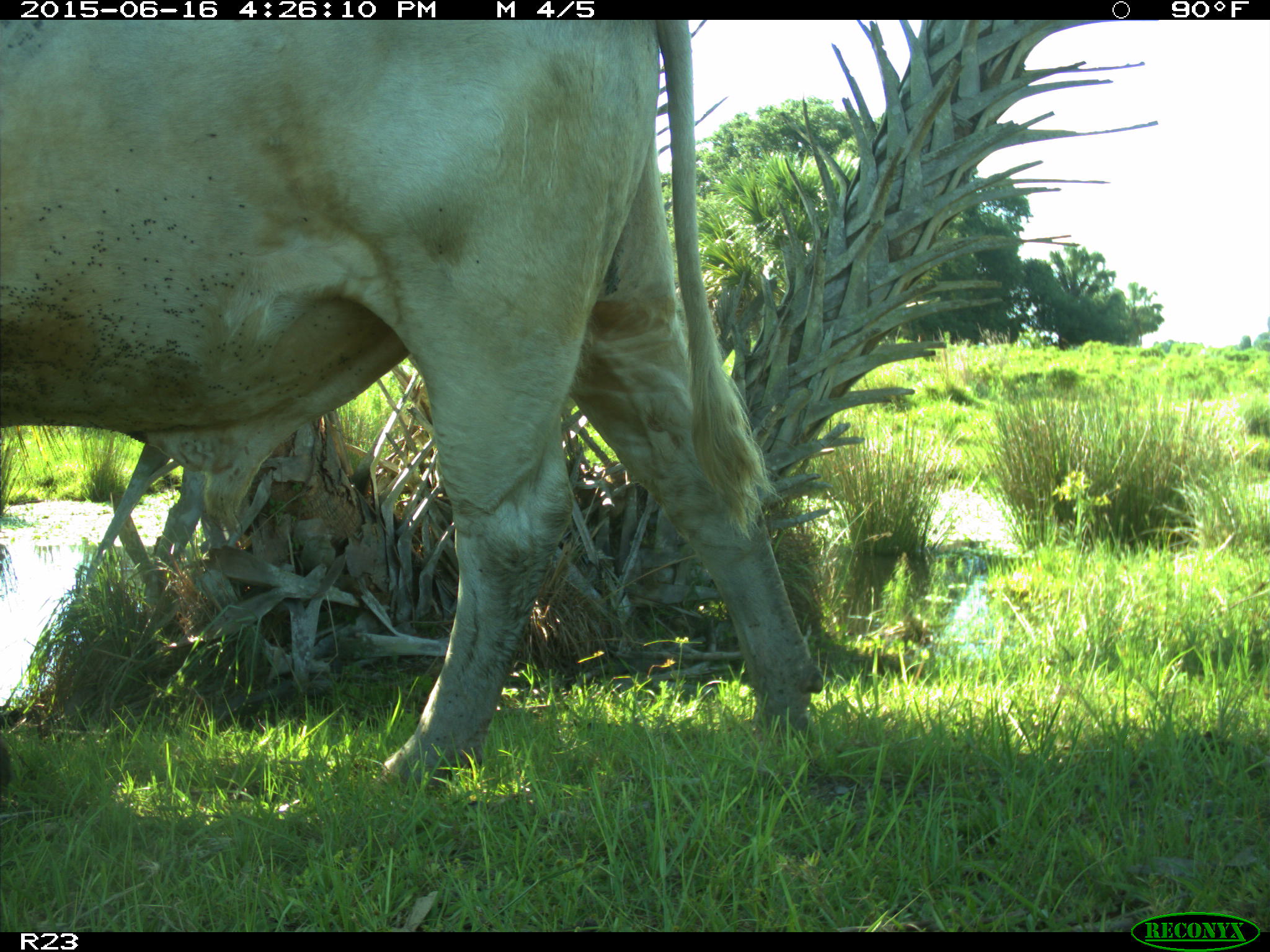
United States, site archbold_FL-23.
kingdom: Animalia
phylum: Chordata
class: Mammalia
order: Artiodactyla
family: Bovidae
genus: Bos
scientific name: Bos taurus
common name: domestic cow